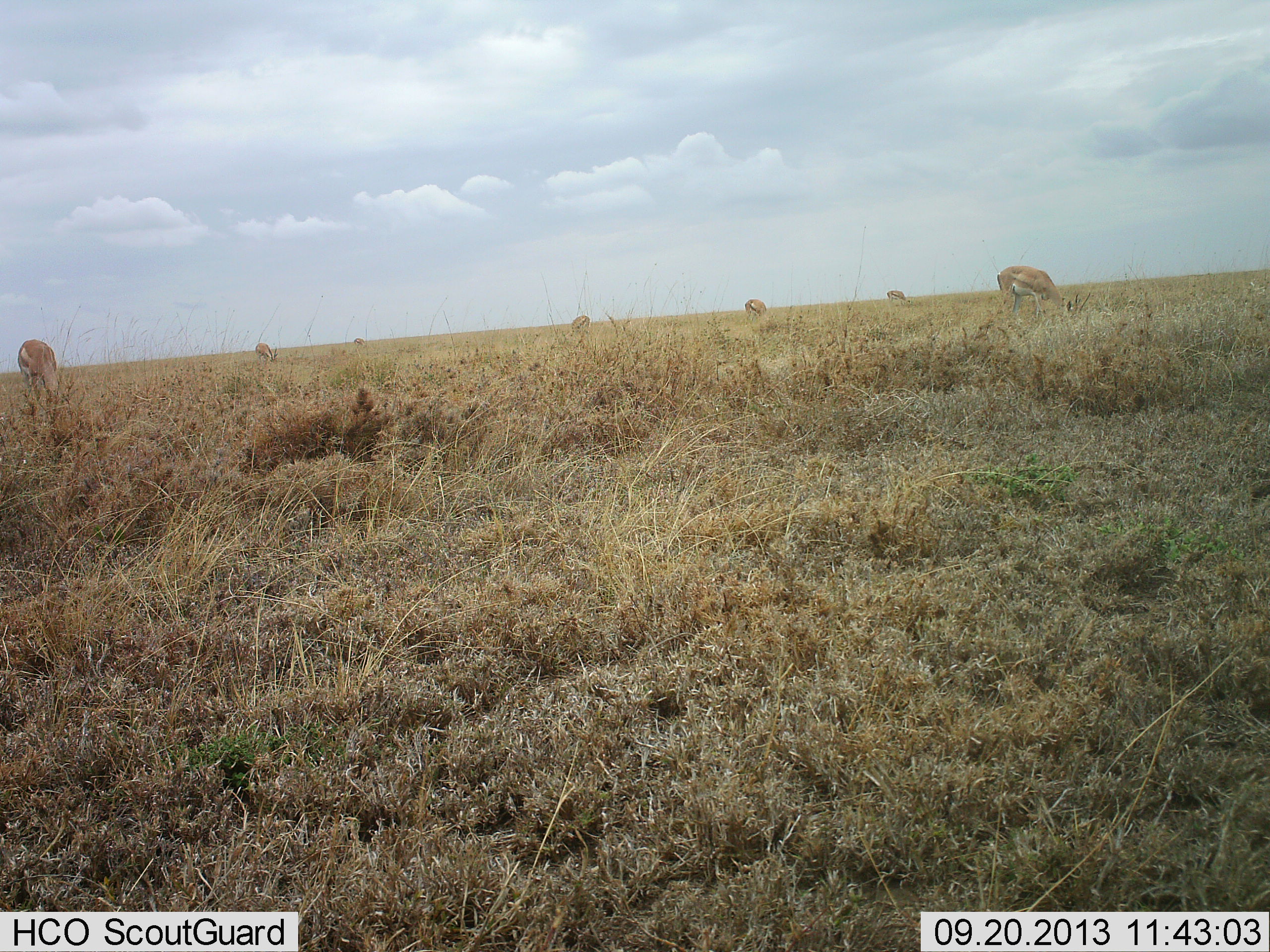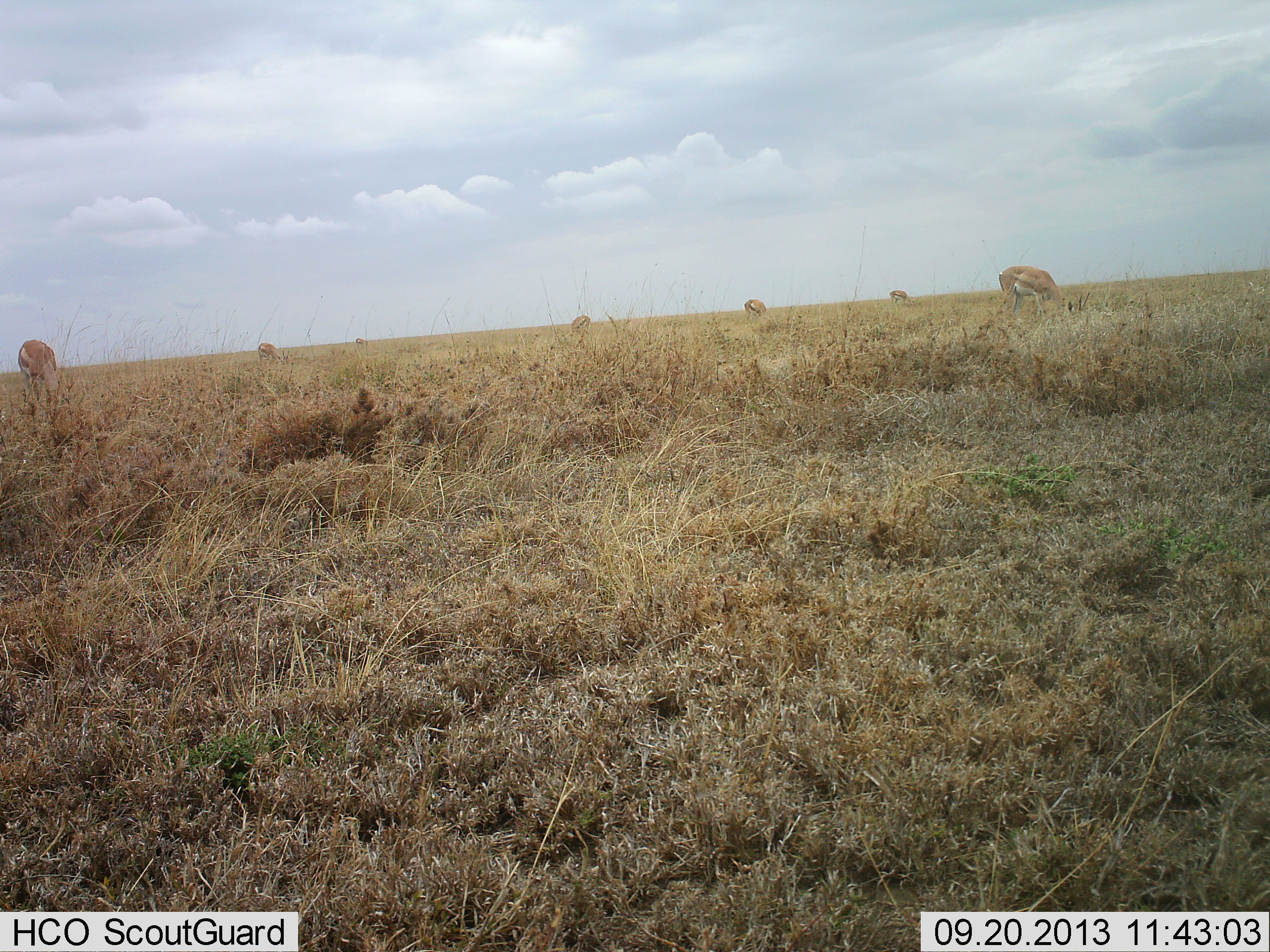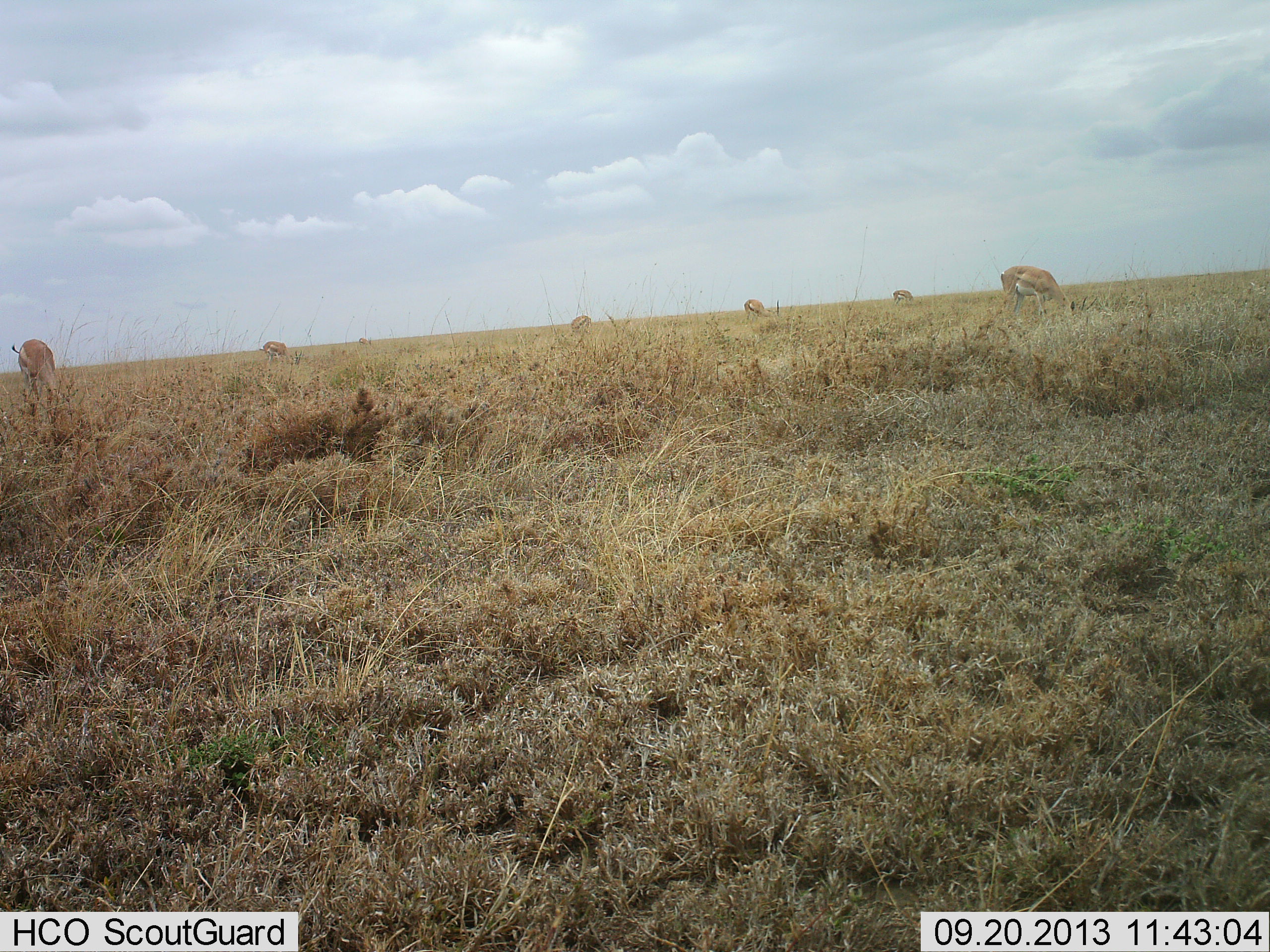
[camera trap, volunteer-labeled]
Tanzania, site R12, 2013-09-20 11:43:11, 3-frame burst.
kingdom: Animalia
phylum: Chordata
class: Mammalia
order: Artiodactyla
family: Bovidae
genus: Eudorcas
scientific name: Eudorcas thomsonii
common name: thomson's gazelle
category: gazellethomsons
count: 7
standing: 19%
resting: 0%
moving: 6%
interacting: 0%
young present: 0%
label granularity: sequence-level